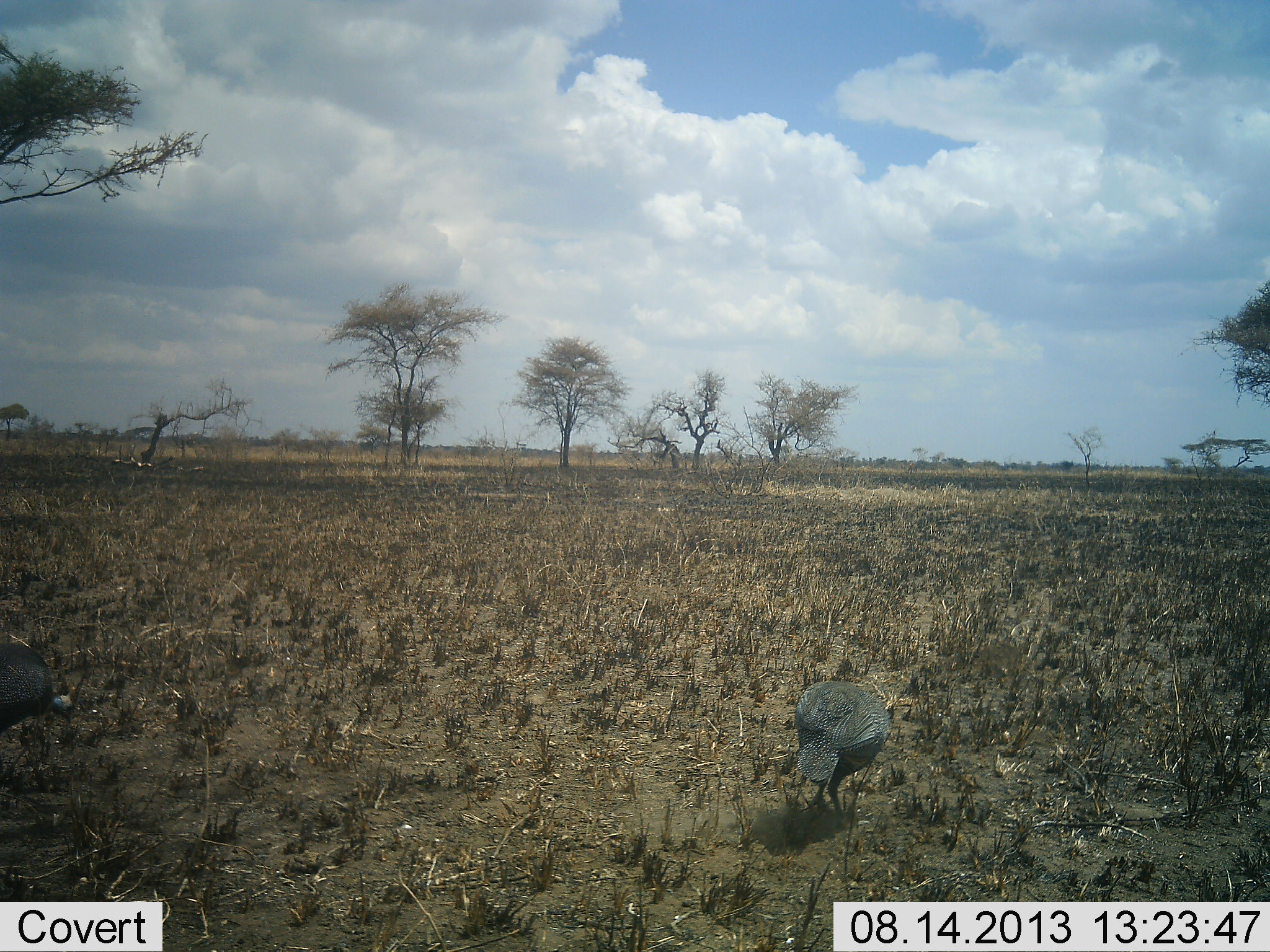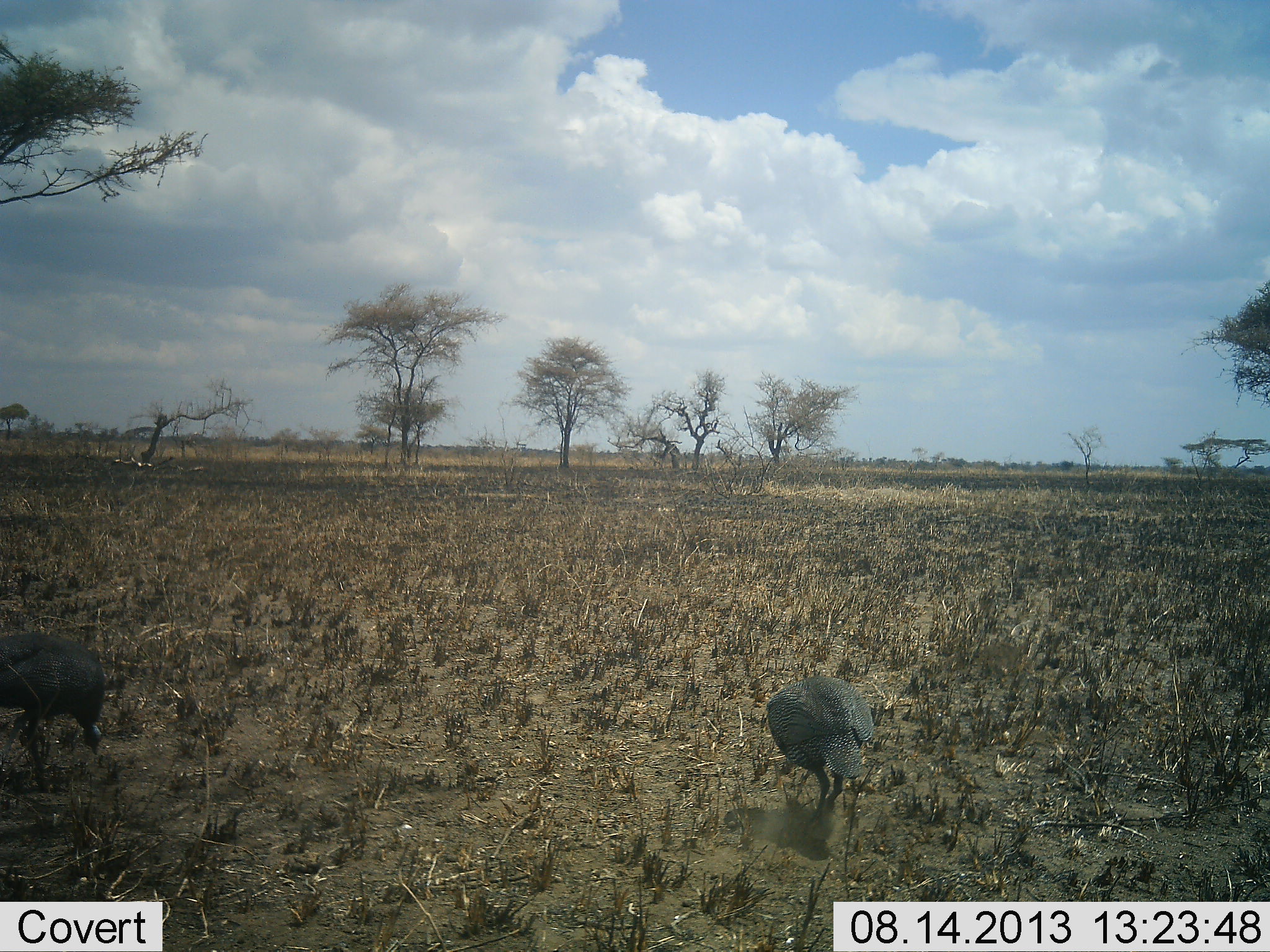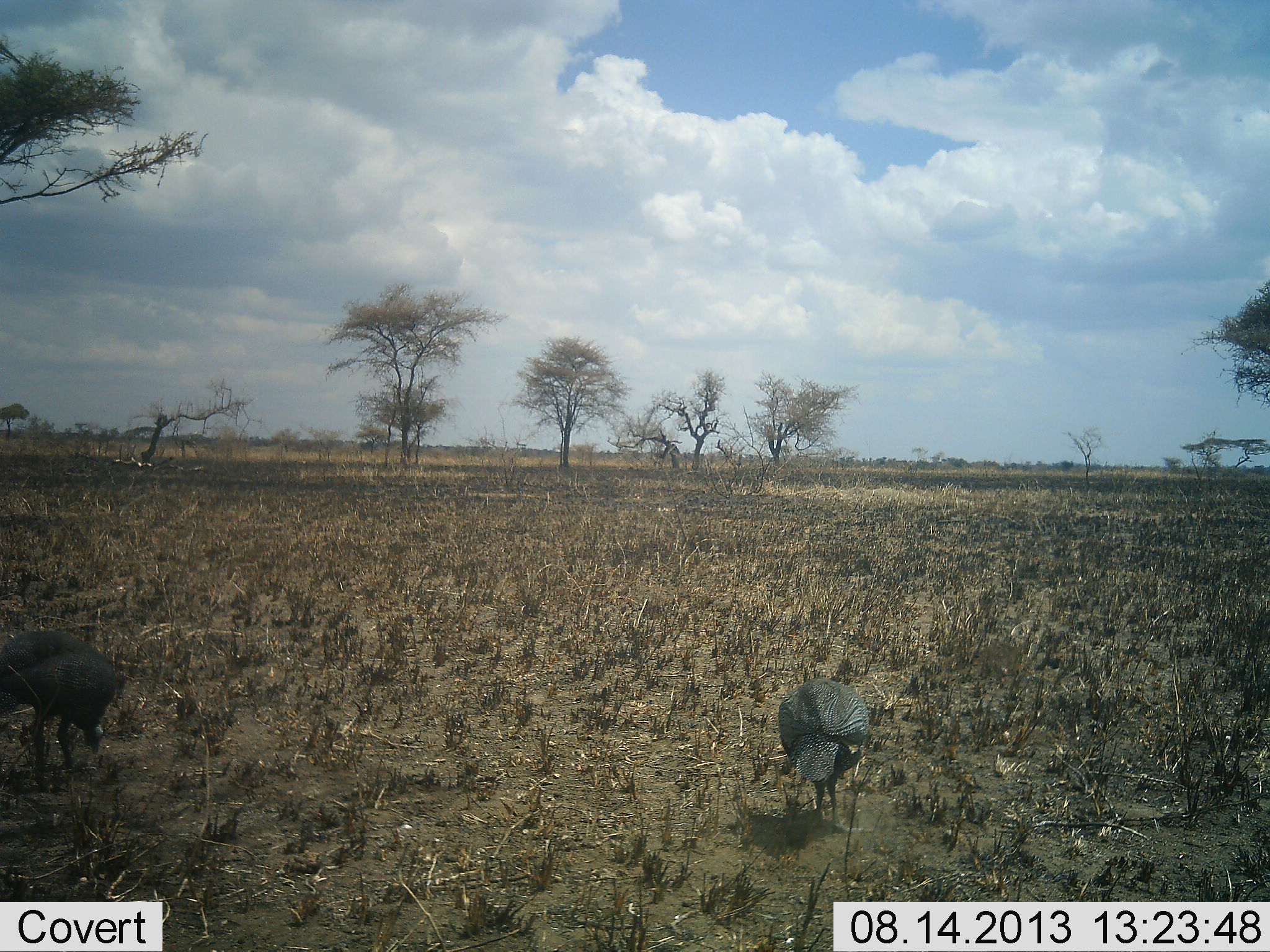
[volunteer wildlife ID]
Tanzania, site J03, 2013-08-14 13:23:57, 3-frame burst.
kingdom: Animalia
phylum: Chordata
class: Aves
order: Galliformes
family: Numididae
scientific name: Numididae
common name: guinea fowl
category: guineafowl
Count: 2.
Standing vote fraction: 20%.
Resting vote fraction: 0%.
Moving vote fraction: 40%.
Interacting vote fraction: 0%.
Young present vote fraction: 0%.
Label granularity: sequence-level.